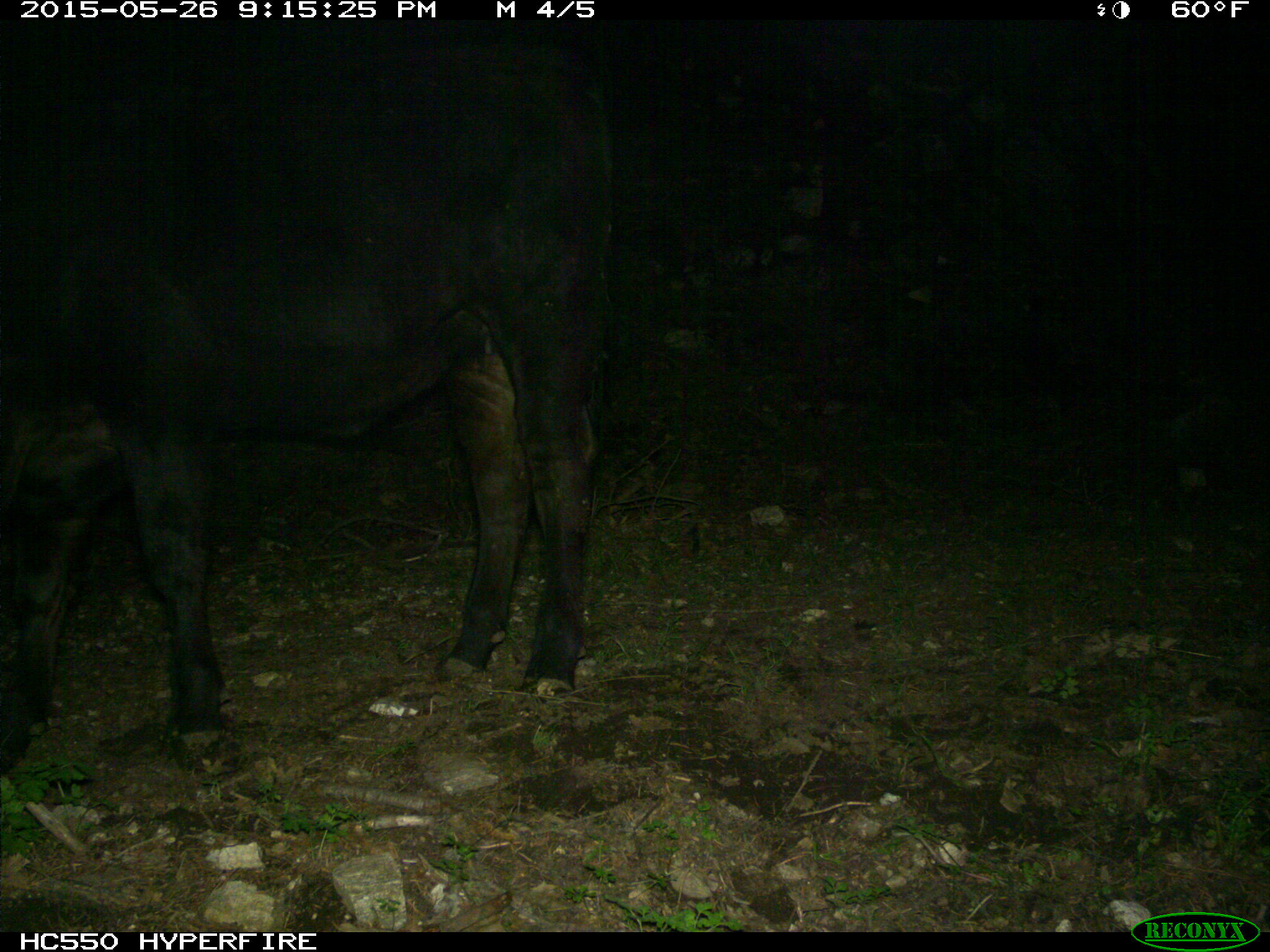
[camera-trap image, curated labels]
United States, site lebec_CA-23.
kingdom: Animalia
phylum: Chordata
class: Mammalia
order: Artiodactyla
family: Bovidae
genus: Bos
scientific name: Bos taurus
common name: domestic cow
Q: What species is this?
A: Bos taurus (domestic cow).